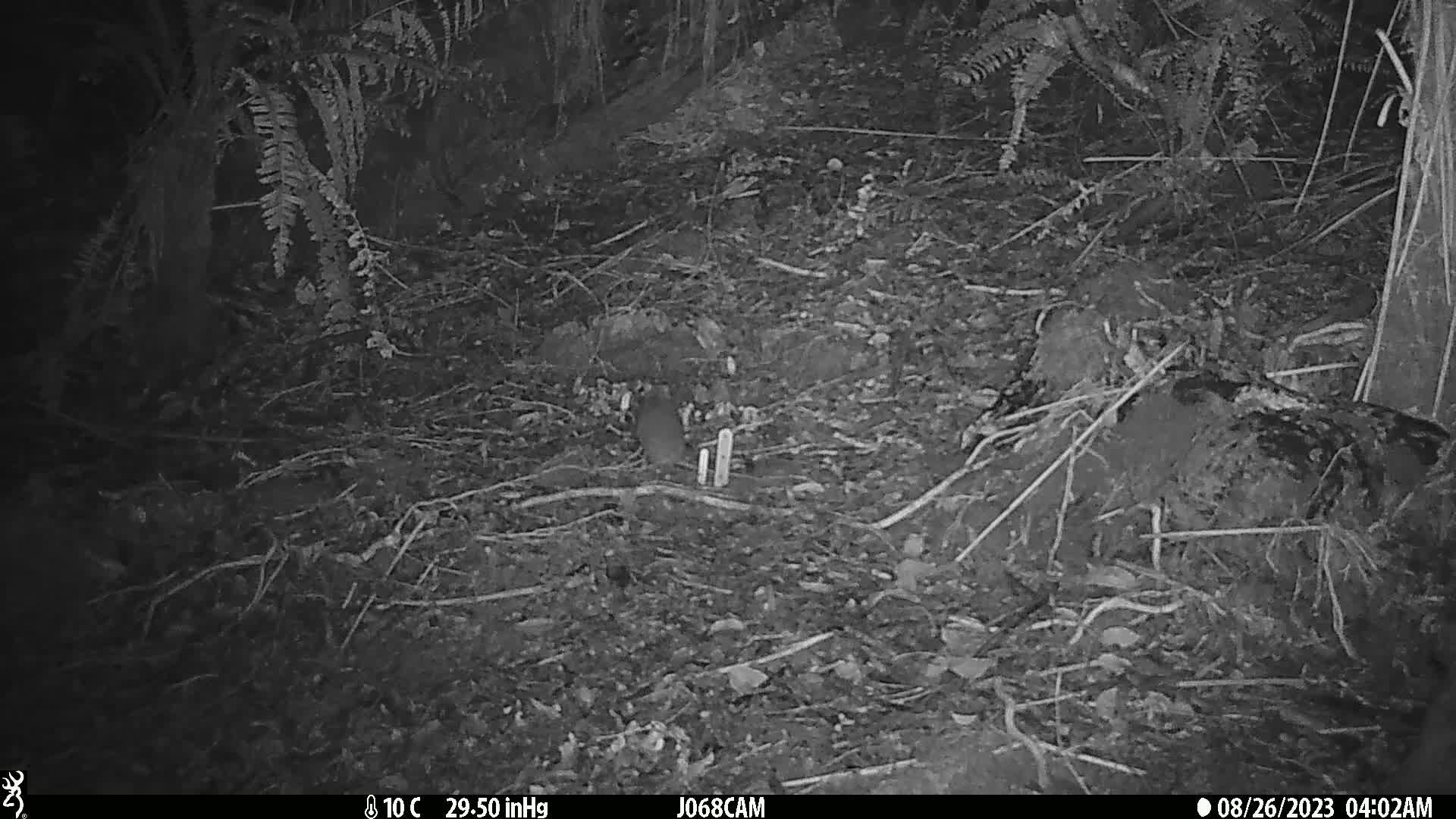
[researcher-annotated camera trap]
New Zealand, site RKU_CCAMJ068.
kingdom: Animalia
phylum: Chordata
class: Mammalia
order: Rodentia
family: Muridae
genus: Rattus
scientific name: Rattus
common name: rat